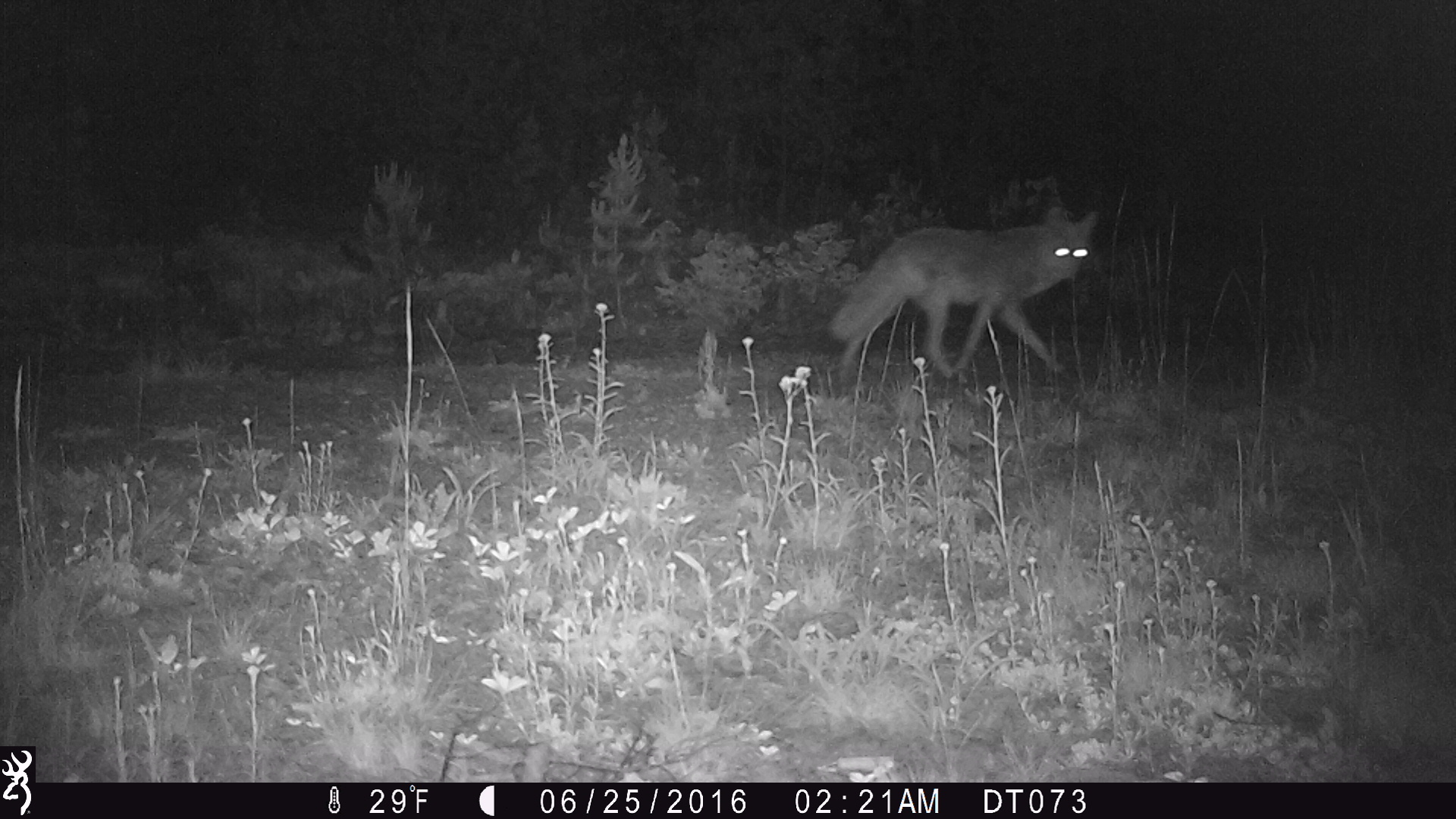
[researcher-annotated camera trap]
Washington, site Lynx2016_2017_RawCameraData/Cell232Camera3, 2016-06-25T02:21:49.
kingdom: Animalia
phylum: Chordata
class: Mammalia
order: Carnivora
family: Canidae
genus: Canis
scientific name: Canis latrans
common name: coyote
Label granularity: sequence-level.